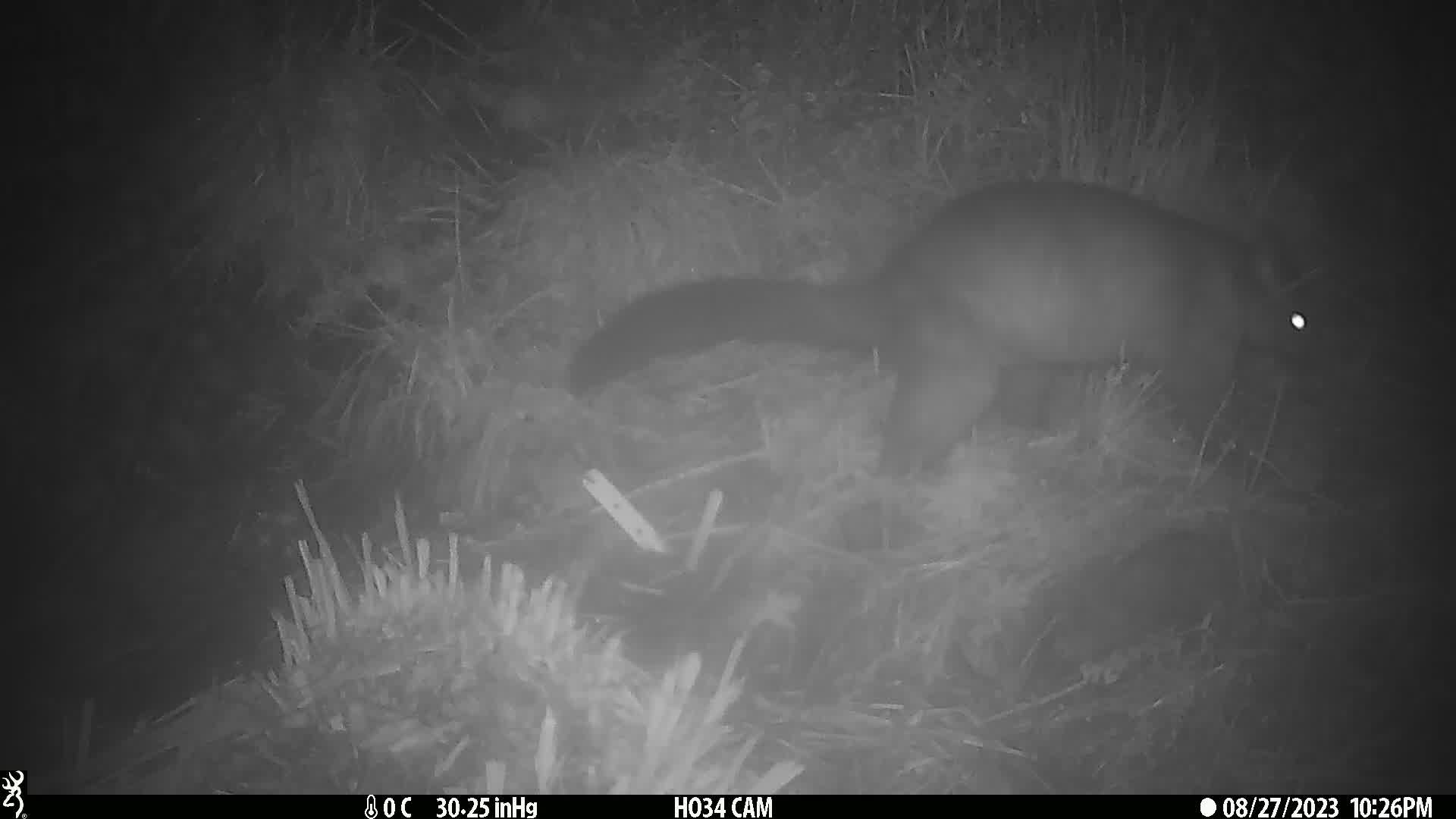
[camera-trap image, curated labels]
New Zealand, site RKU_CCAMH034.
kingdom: Animalia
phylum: Chordata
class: Mammalia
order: Diprotodontia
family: Phalangeridae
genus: Trichosurus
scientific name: Trichosurus vulpecula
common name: common brushtail possum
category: possum